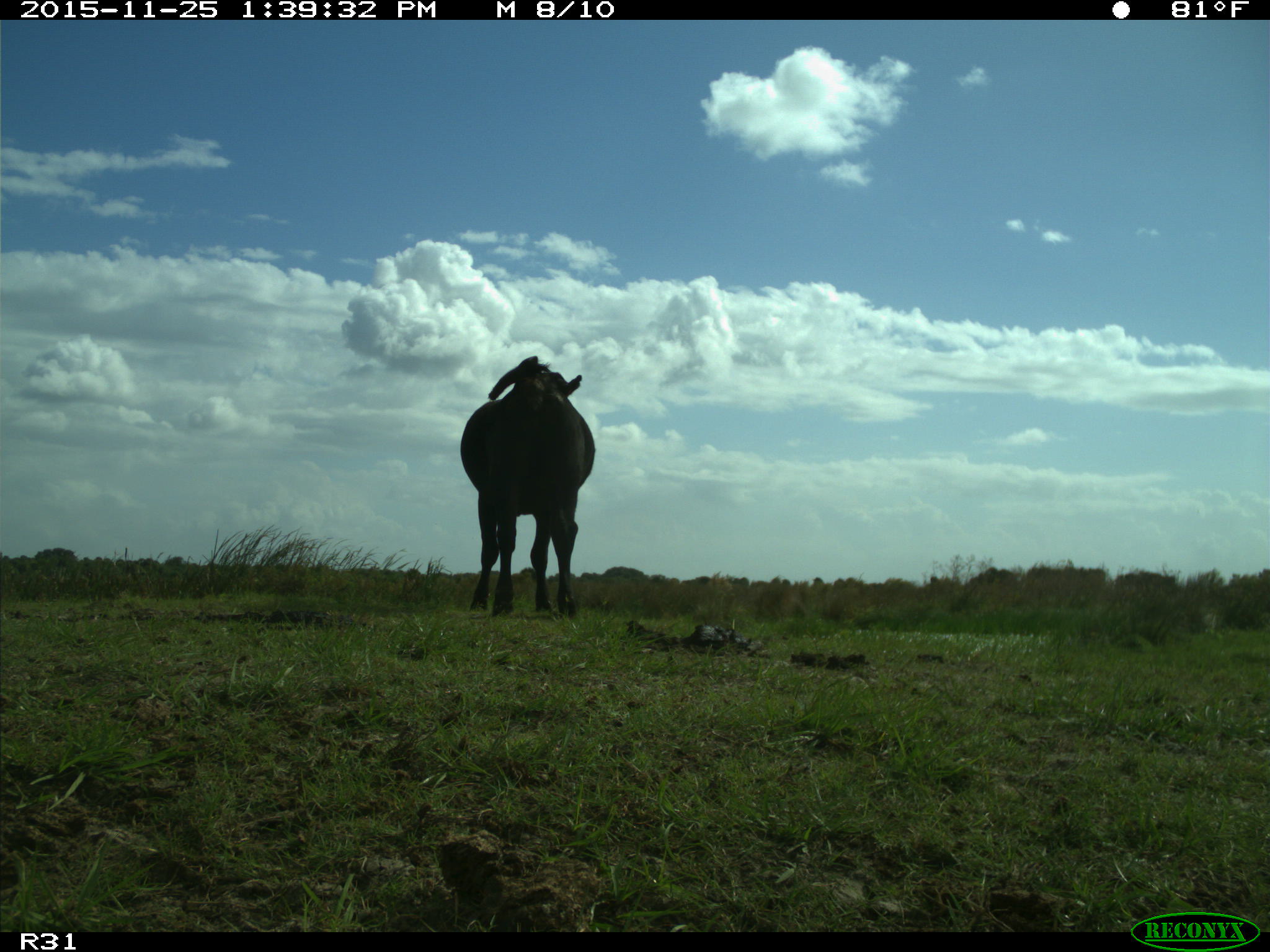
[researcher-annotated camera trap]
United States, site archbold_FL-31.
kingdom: Animalia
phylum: Chordata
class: Mammalia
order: Artiodactyla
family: Bovidae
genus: Bos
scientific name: Bos taurus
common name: domestic cow